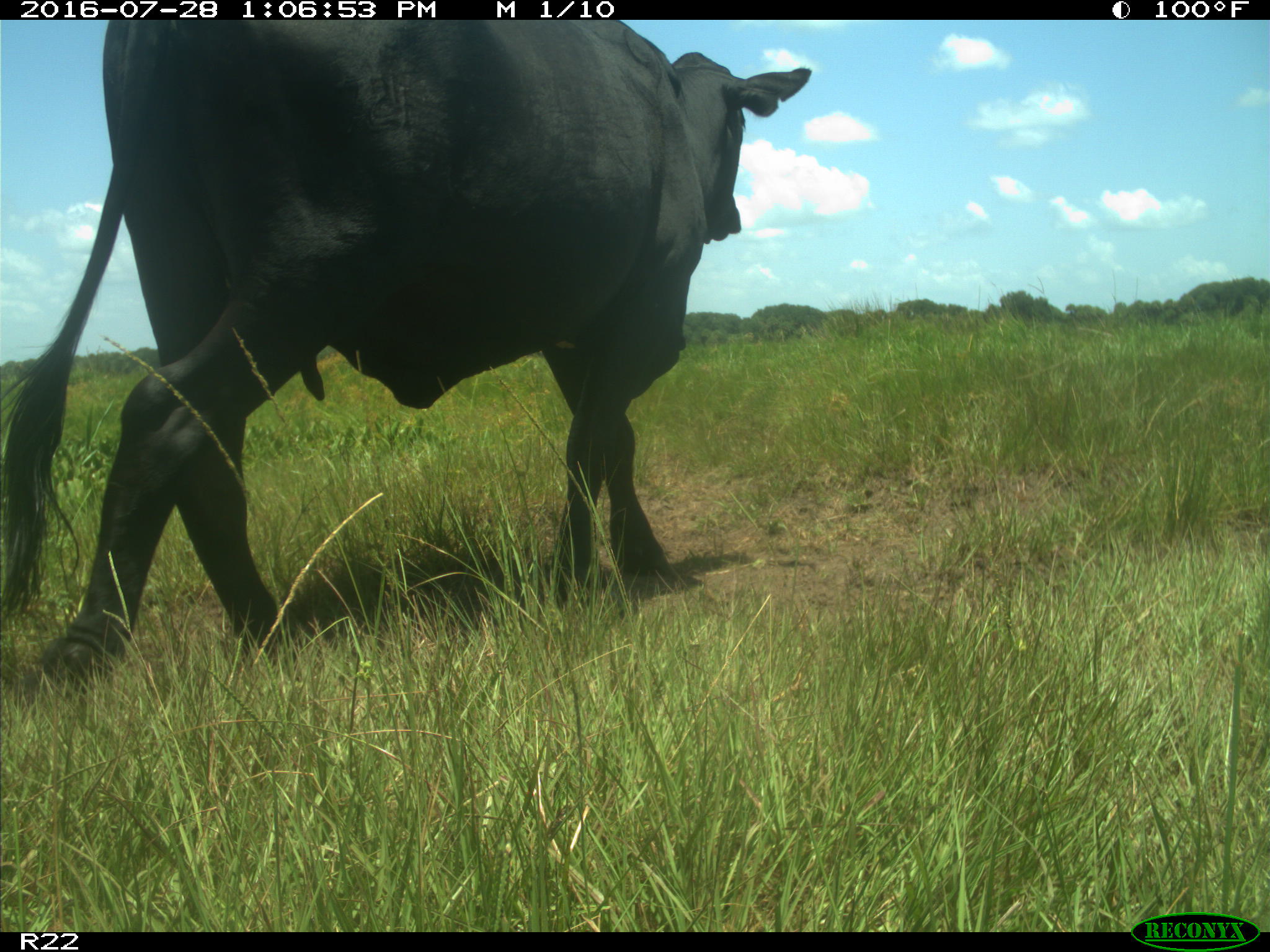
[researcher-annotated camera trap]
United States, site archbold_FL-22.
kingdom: Animalia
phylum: Chordata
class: Mammalia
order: Artiodactyla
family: Bovidae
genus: Bos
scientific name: Bos taurus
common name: domestic cow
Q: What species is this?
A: Bos taurus (domestic cow).